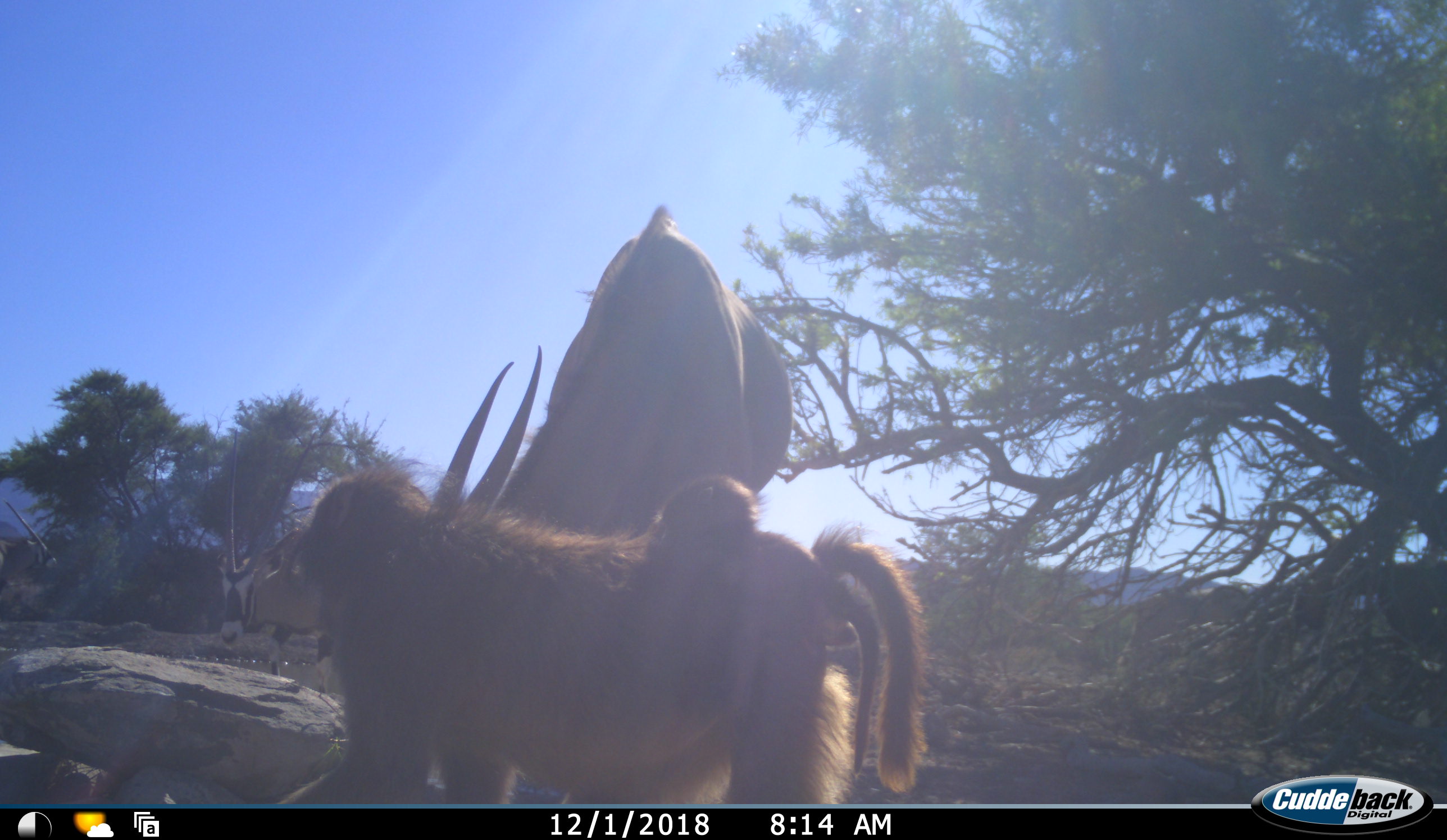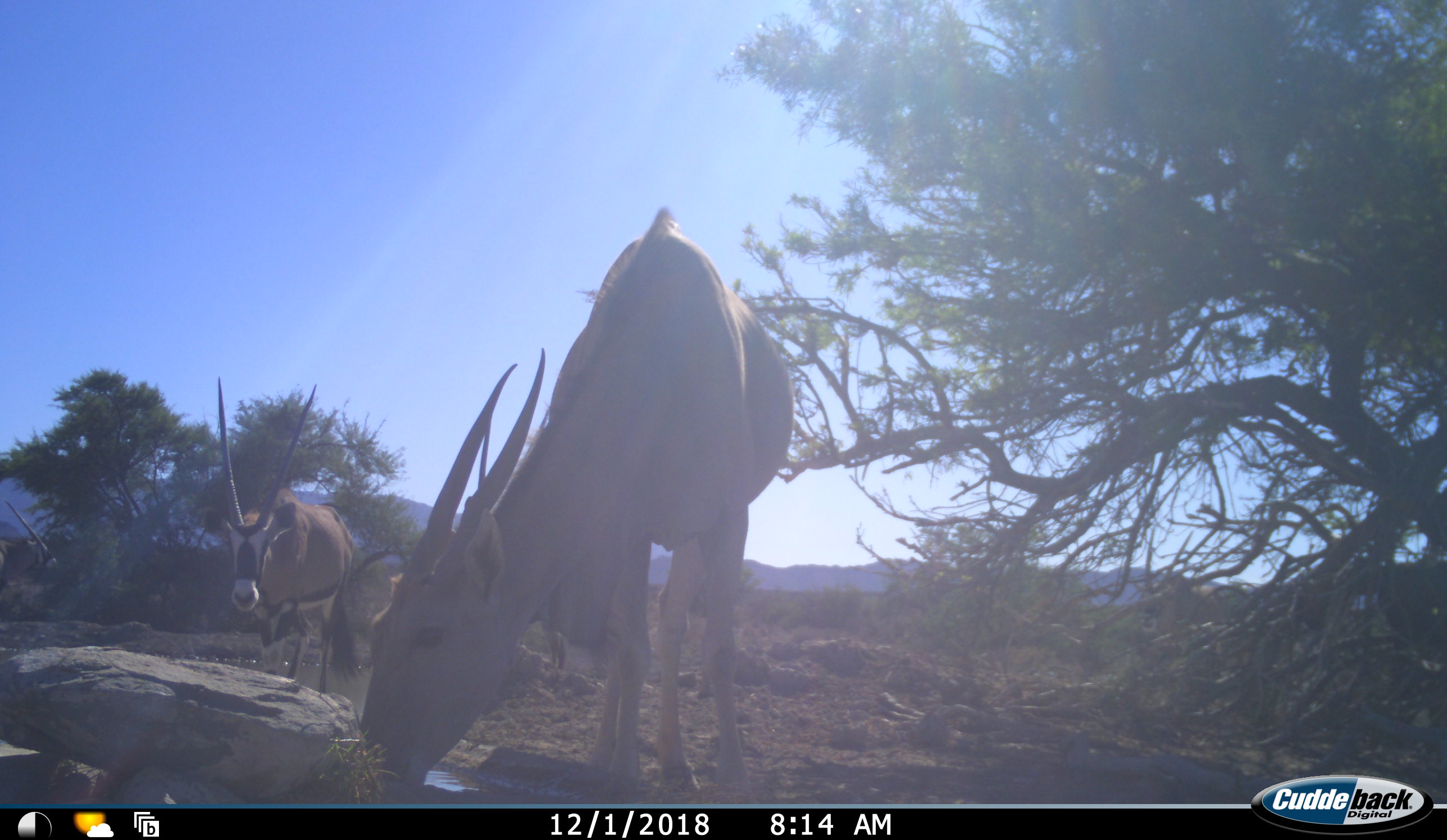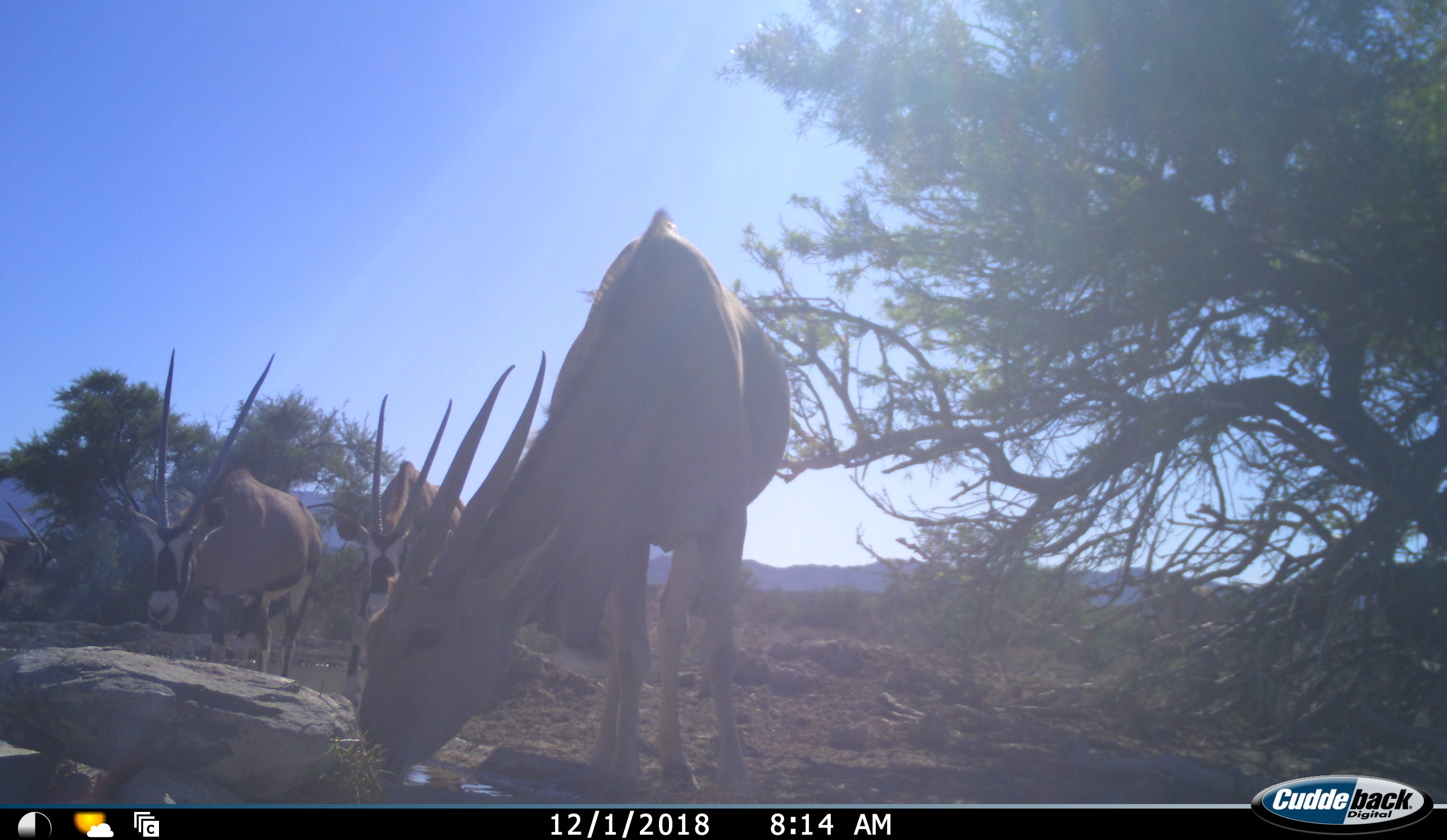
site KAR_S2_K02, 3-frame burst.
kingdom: Animalia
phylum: Chordata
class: Mammalia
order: Primates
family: Cercopithecidae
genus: Papio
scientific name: Papio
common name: baboon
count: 2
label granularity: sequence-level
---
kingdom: Animalia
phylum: Chordata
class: Mammalia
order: Artiodactyla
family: Bovidae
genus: Tragelaphus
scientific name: Tragelaphus oryx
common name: eland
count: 1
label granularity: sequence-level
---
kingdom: Animalia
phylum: Chordata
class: Mammalia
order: Artiodactyla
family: Bovidae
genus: Oryx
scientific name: Oryx gazella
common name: gemsbok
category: oryx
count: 3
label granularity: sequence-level